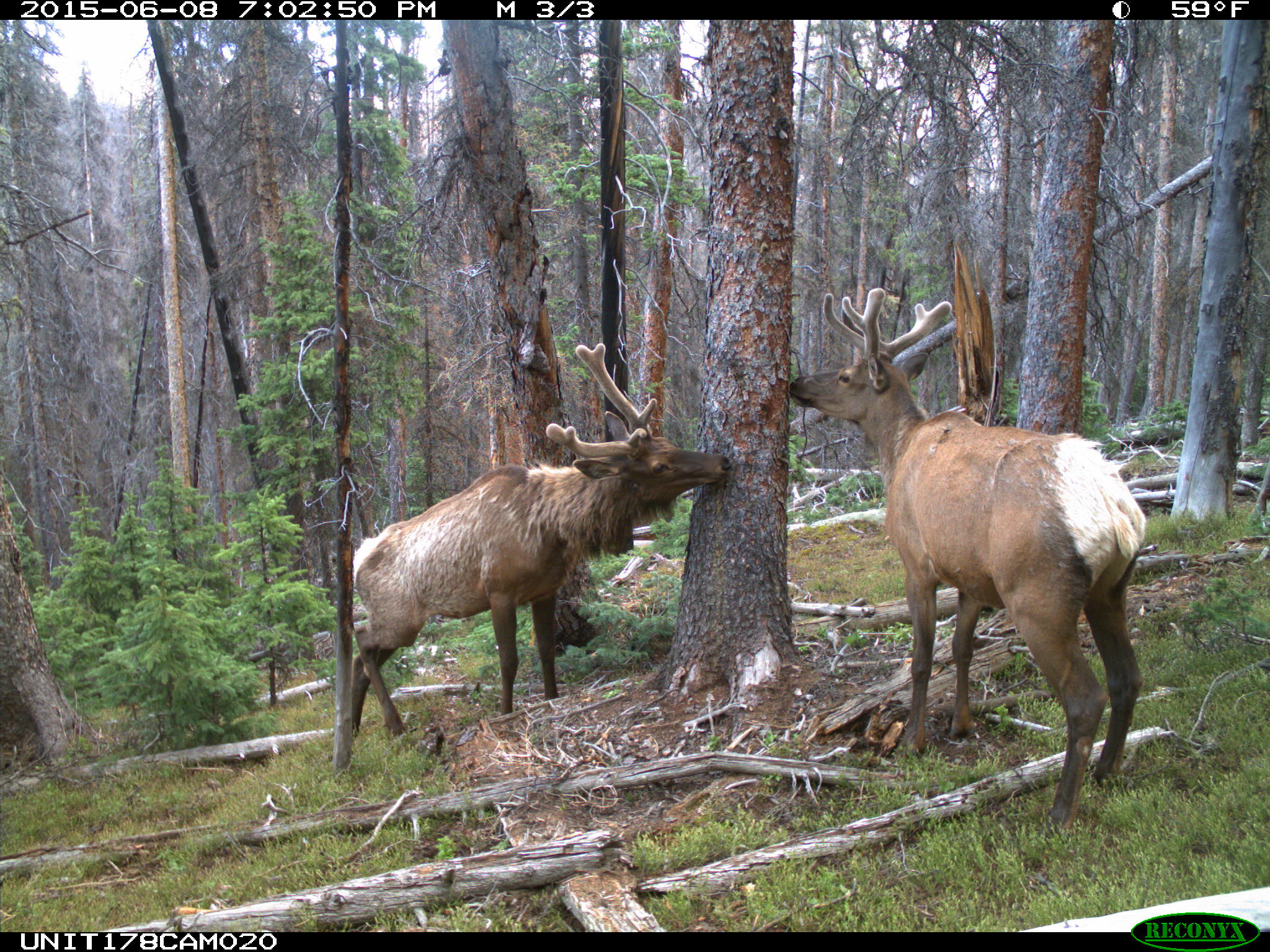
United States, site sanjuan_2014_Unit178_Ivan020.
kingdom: Animalia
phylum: Chordata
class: Mammalia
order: Artiodactyla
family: Cervidae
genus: Cervus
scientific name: Cervus elaphus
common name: red deer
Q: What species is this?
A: Cervus elaphus (red deer).